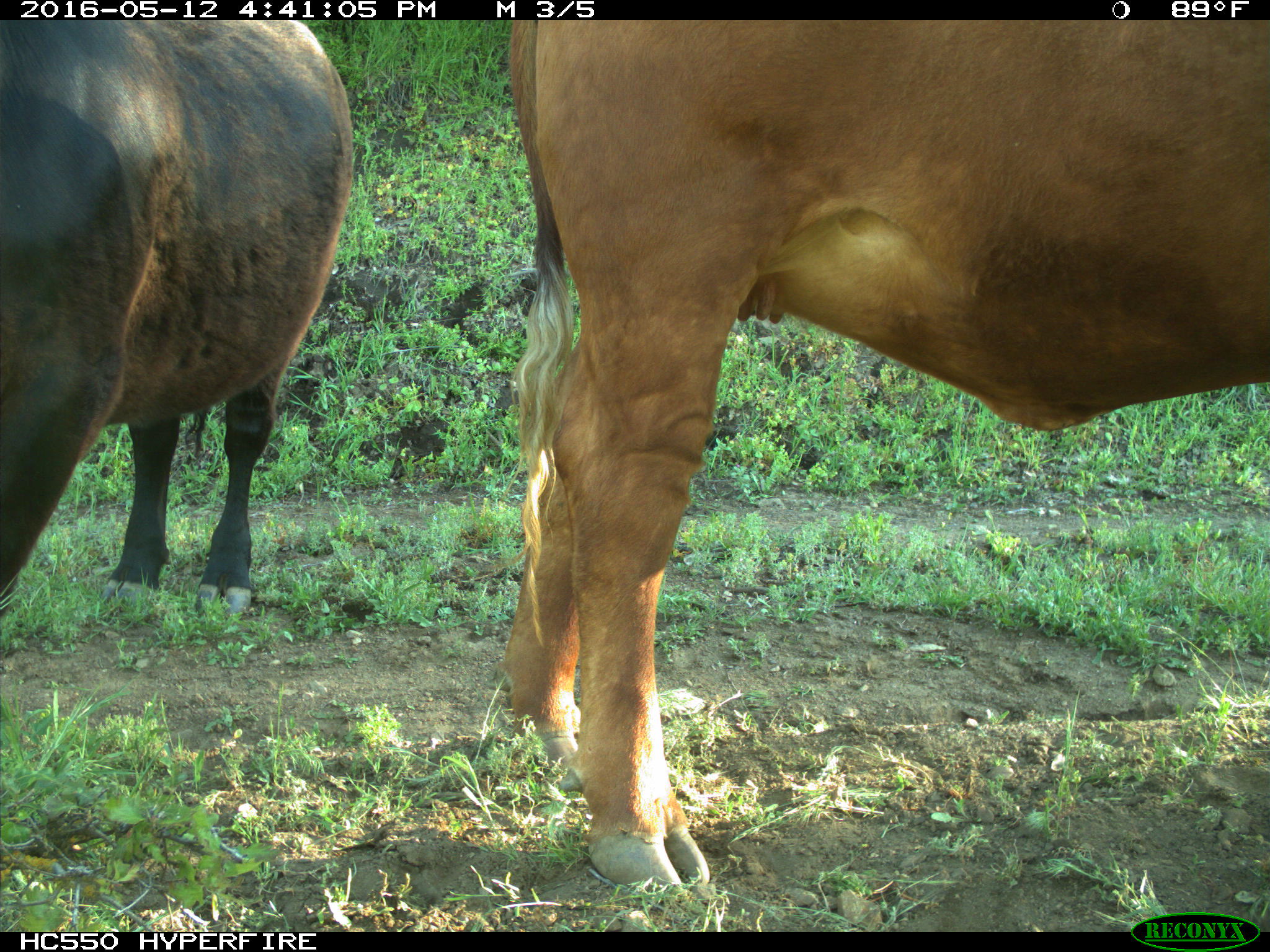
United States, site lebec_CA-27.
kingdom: Animalia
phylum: Chordata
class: Mammalia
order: Artiodactyla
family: Bovidae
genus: Bos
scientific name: Bos taurus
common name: domestic cow